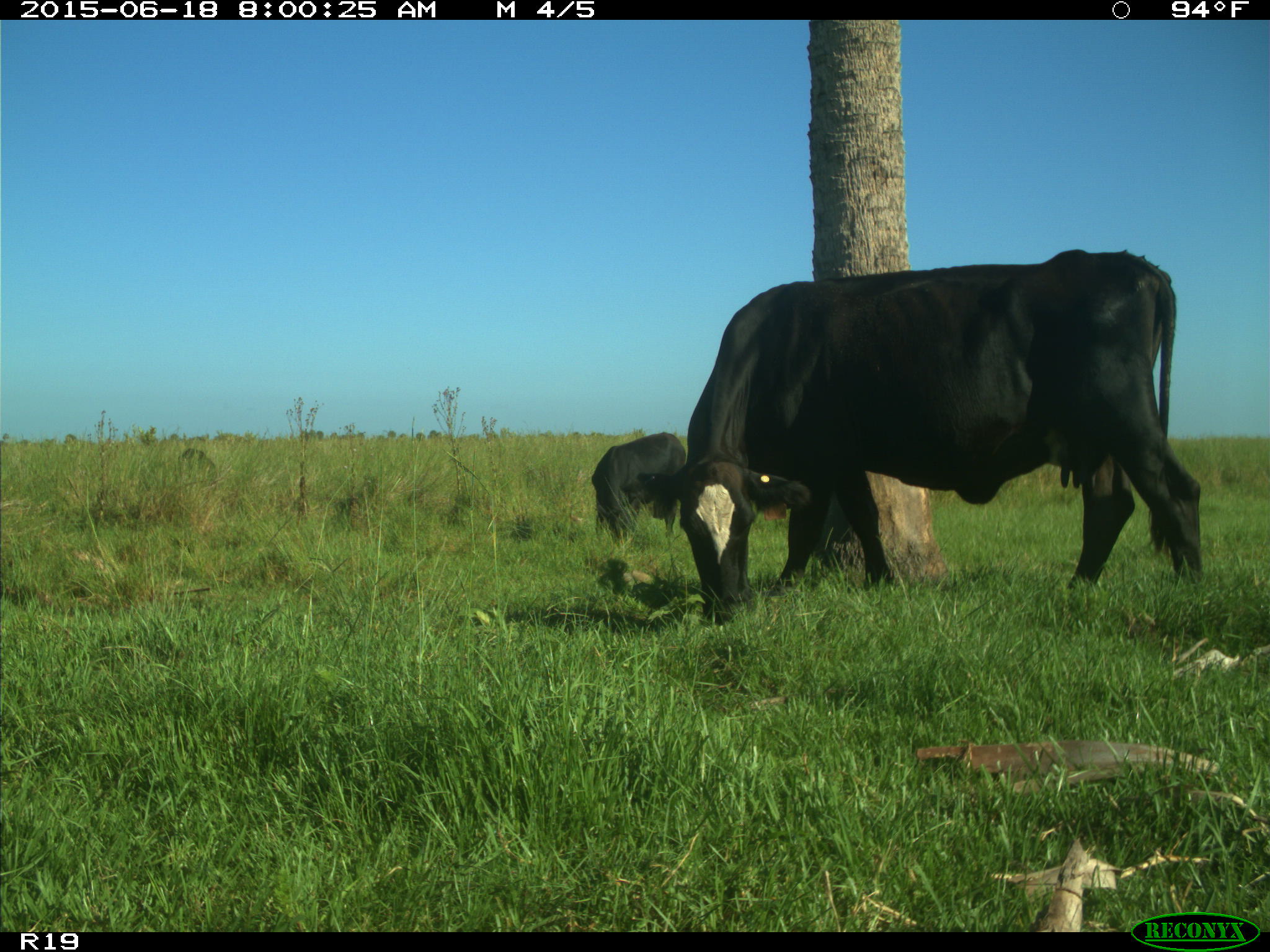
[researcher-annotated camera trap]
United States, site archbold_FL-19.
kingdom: Animalia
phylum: Chordata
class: Mammalia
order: Artiodactyla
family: Bovidae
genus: Bos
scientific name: Bos taurus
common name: domestic cow